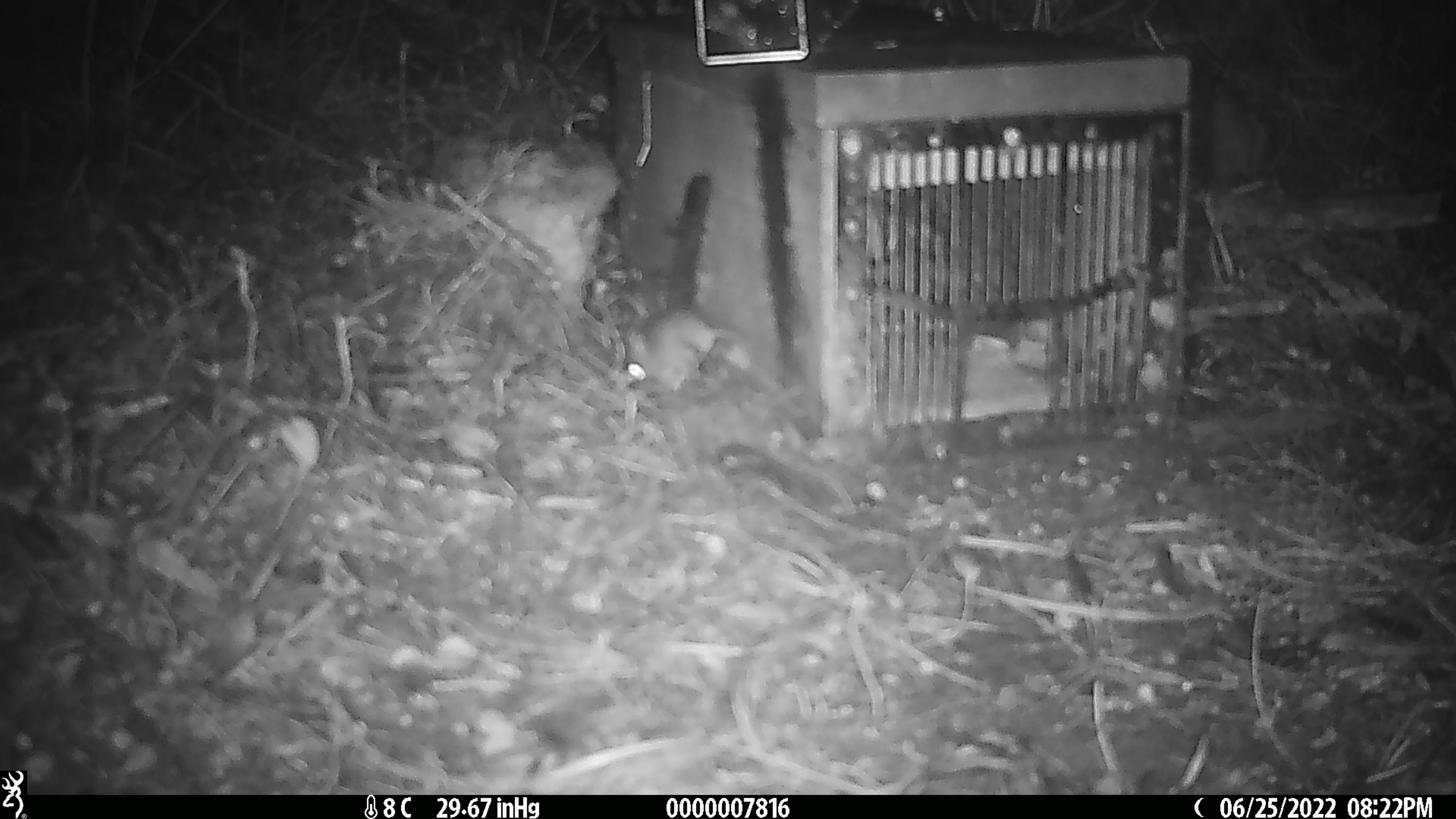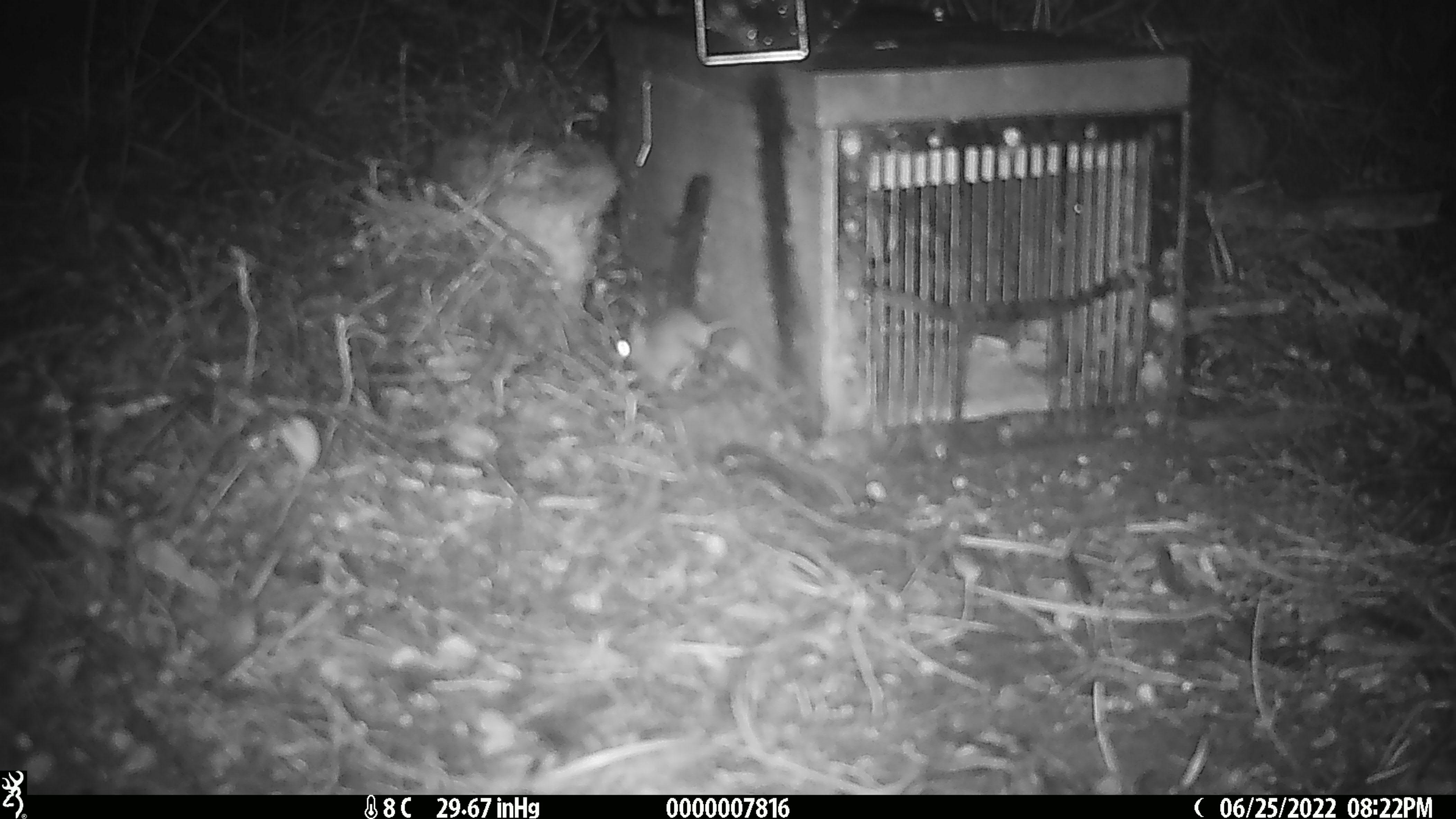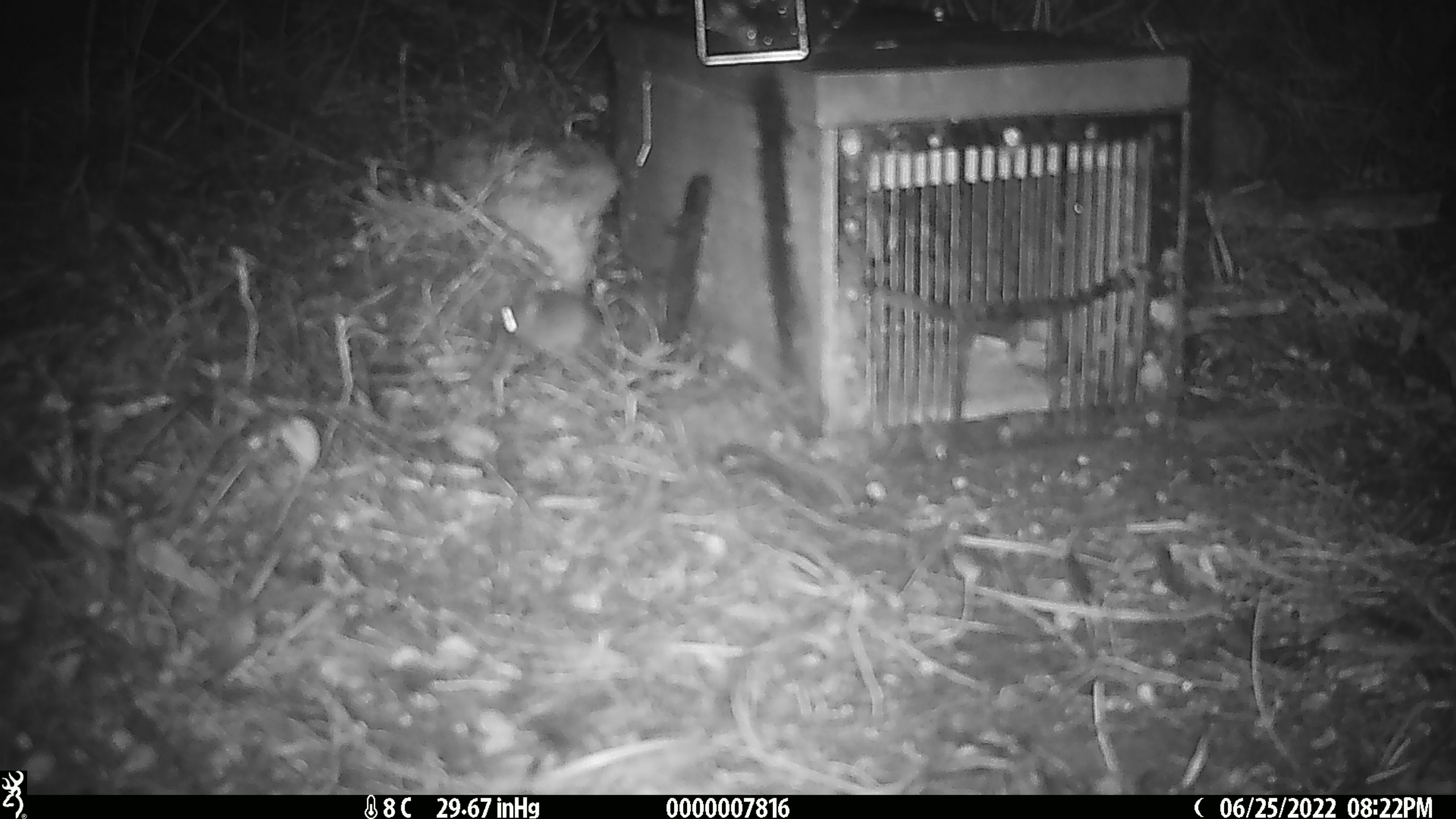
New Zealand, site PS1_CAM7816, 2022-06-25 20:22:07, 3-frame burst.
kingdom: Animalia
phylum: Chordata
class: Mammalia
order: Rodentia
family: Muridae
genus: Mus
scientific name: Mus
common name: mouse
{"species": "mouse (Mus)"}